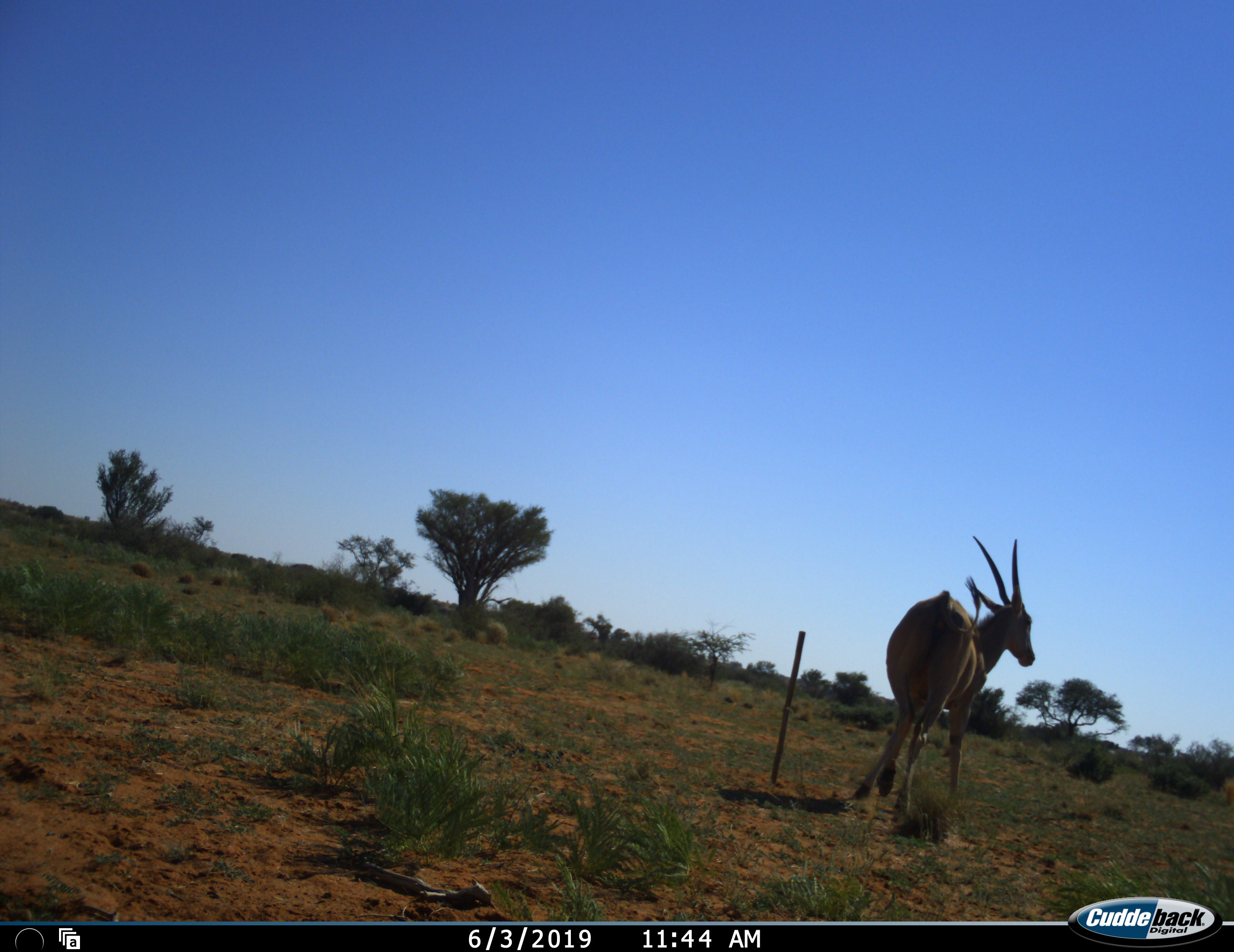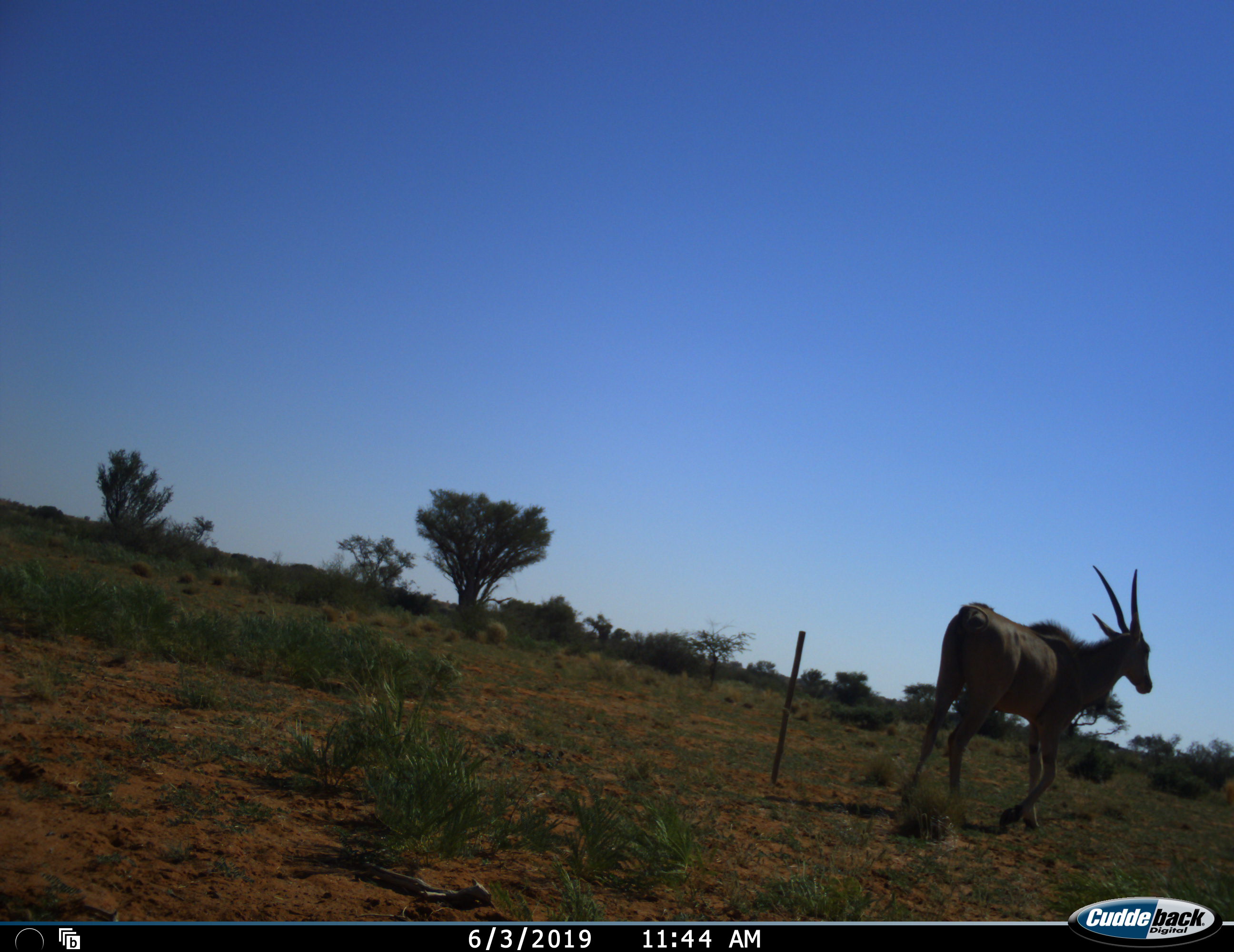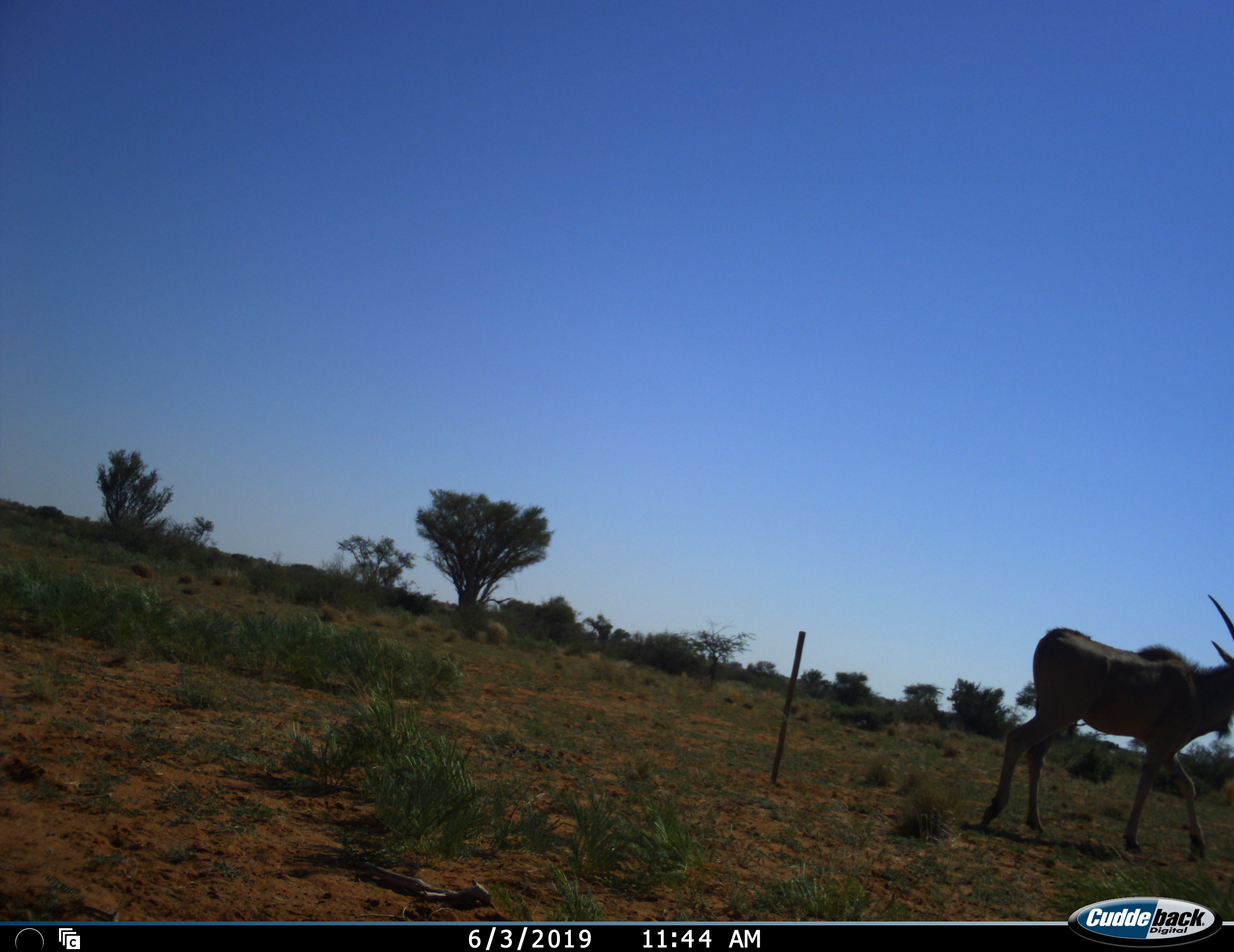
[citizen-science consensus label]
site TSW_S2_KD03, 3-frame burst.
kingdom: Animalia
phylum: Chordata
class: Mammalia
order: Artiodactyla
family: Bovidae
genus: Tragelaphus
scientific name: Tragelaphus oryx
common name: eland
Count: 1.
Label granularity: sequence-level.